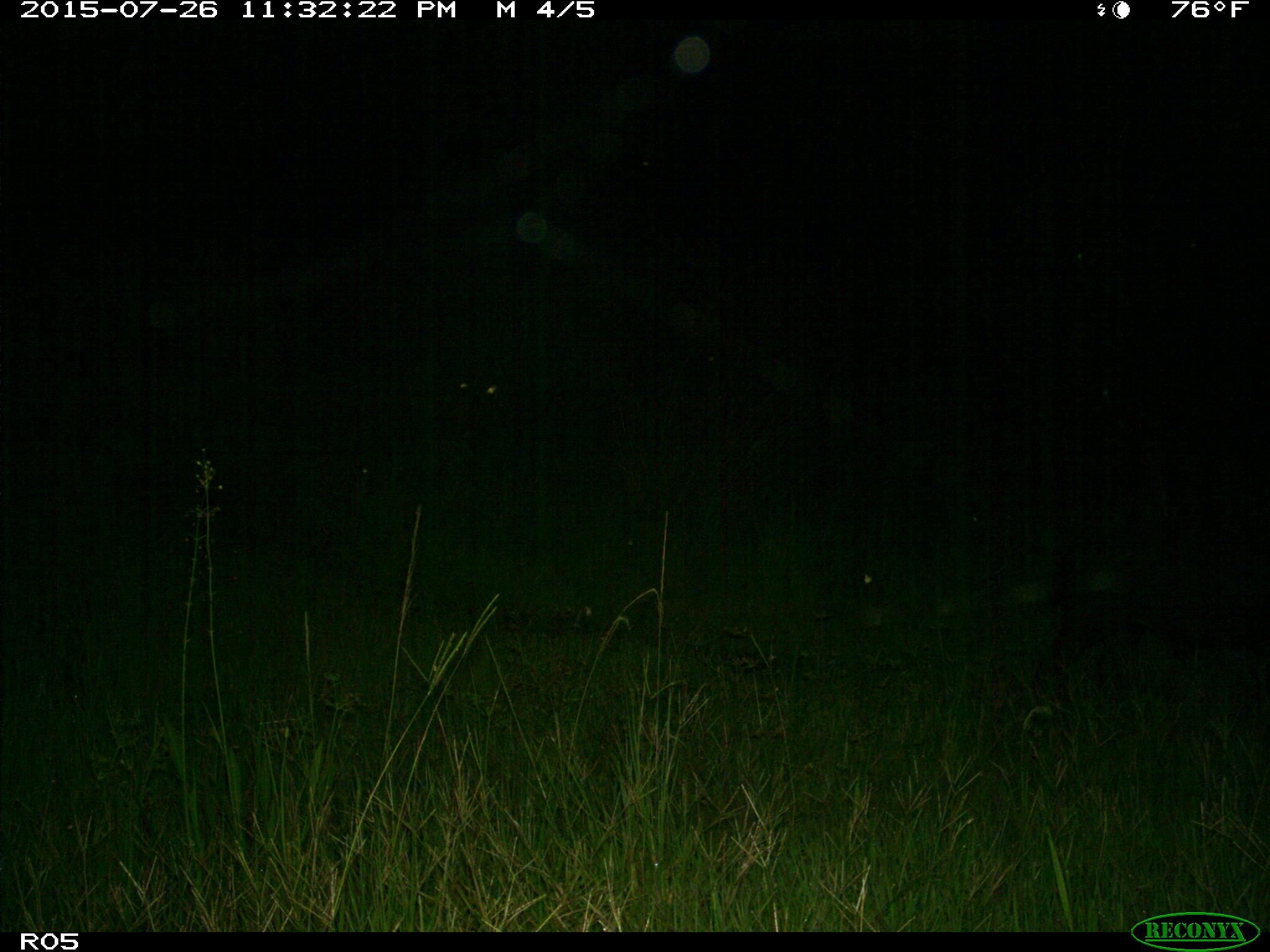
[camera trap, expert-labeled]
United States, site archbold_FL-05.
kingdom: Animalia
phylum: Chordata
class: Mammalia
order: Artiodactyla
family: Suidae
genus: Sus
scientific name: Sus scrofa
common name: wild boar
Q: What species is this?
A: Sus scrofa (wild boar).